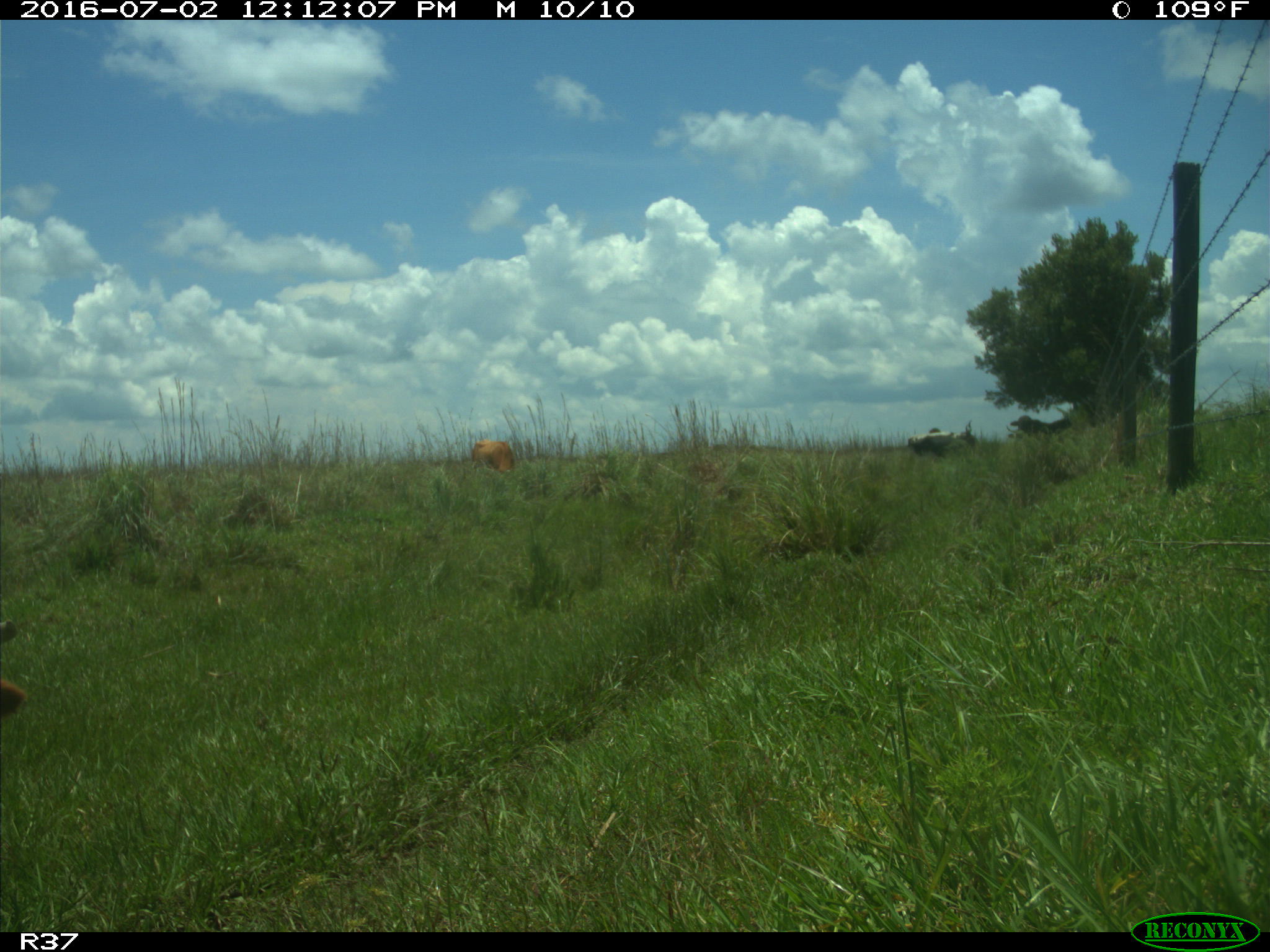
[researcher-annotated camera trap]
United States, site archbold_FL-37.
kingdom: Animalia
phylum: Chordata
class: Mammalia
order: Artiodactyla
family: Bovidae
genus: Bos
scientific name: Bos taurus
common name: domestic cow